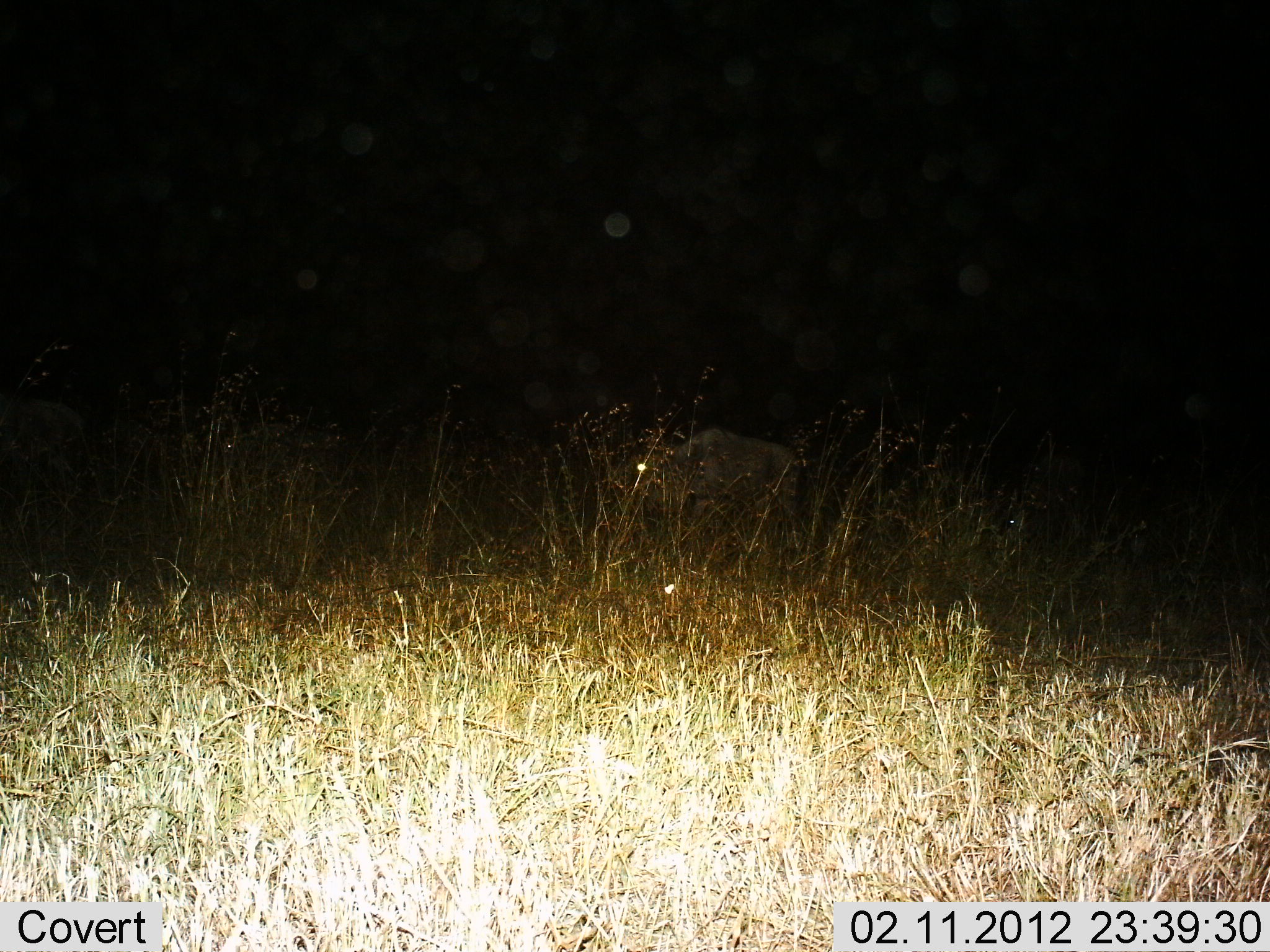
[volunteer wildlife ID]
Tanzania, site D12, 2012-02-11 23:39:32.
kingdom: Animalia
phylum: Chordata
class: Mammalia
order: Artiodactyla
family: Bovidae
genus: Connochaetes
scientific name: Connochaetes taurinus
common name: blue wildebeest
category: wildebeest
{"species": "wildebeest (blue wildebeest) (Connochaetes taurinus)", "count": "1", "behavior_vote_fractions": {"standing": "67%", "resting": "5%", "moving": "29%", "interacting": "0%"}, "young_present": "0%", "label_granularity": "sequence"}